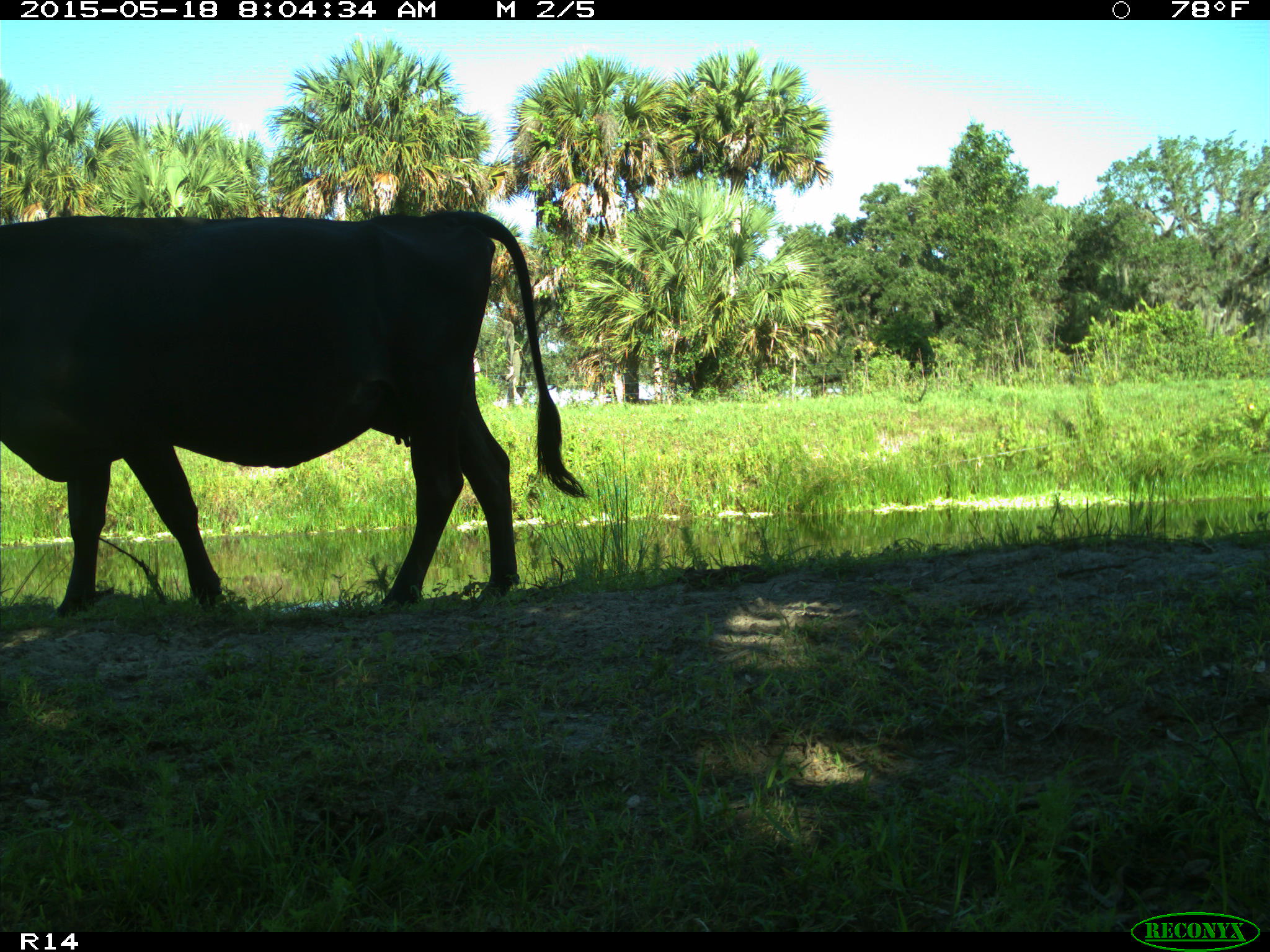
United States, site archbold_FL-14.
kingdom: Animalia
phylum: Chordata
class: Mammalia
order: Artiodactyla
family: Bovidae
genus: Bos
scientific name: Bos taurus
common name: domestic cow